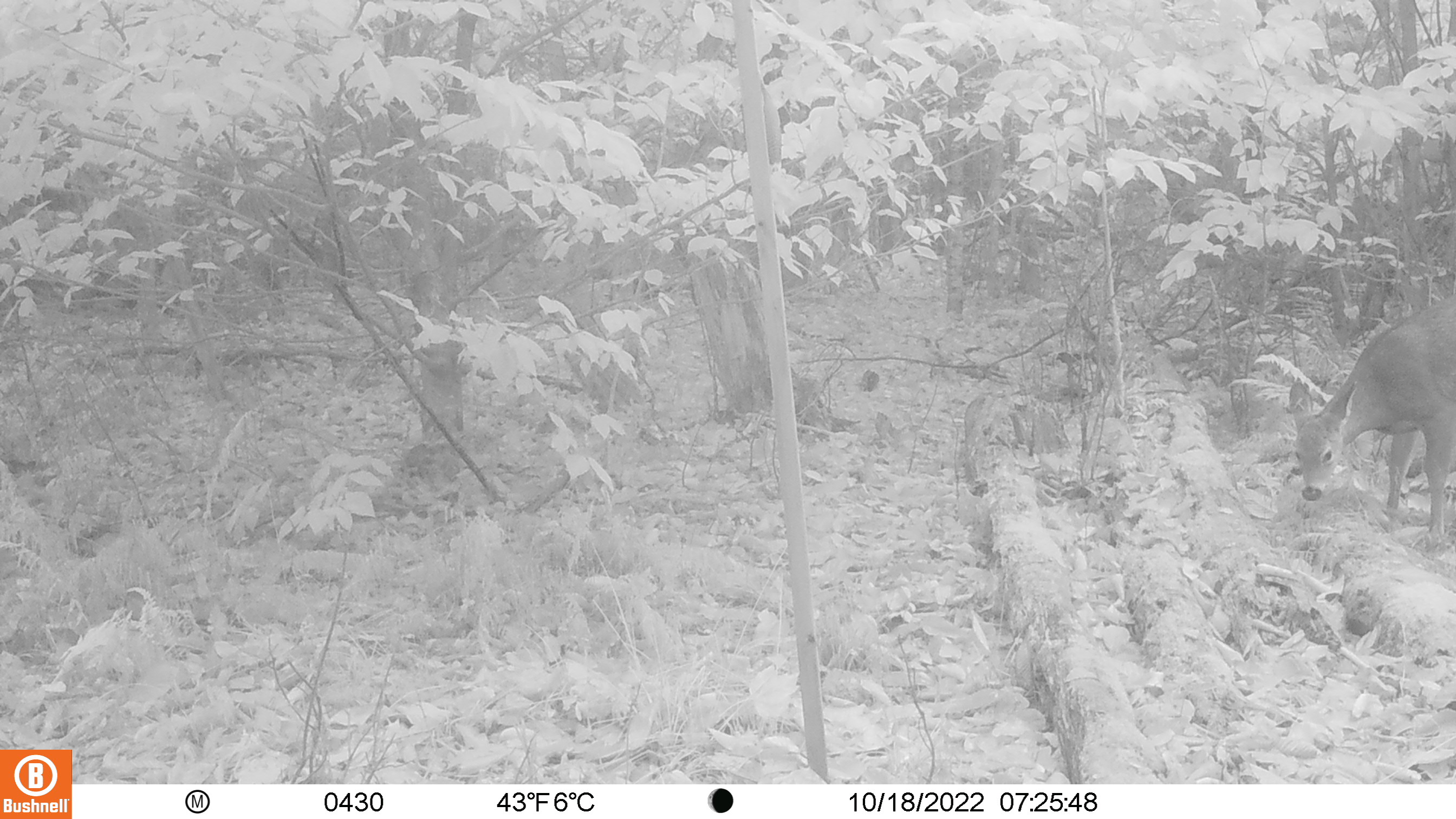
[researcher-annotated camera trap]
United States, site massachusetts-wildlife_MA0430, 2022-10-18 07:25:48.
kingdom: Animalia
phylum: Chordata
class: Mammalia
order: Artiodactyla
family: Cervidae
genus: Odocoileus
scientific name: Odocoileus virginianus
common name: white-tailed deer